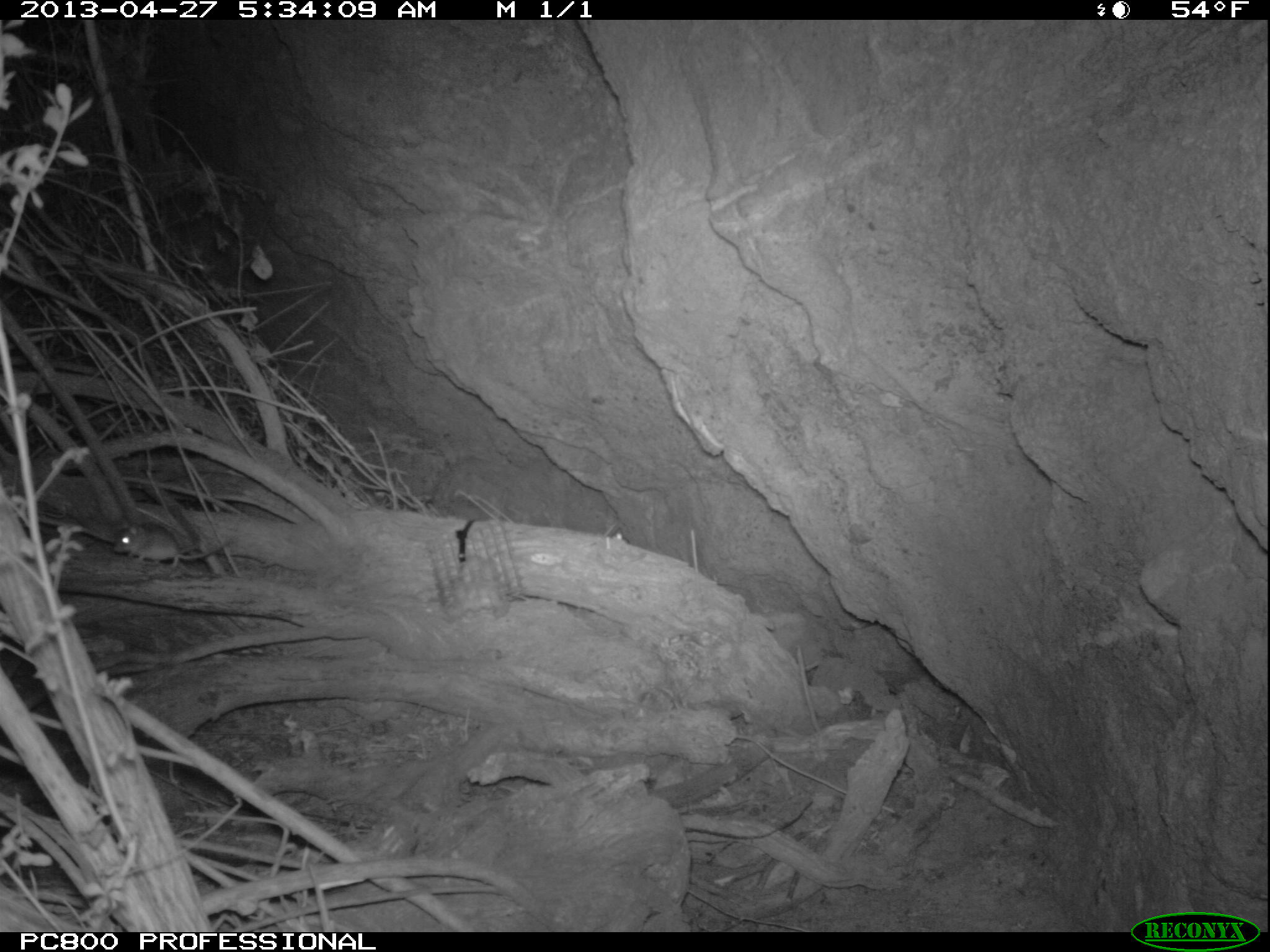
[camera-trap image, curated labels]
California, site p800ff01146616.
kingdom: Animalia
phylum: Chordata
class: Mammalia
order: Rodentia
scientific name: Rodentia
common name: rodent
Rodent (Rodentia).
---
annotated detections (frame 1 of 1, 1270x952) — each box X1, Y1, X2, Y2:
rodent: 112, 522, 226, 567